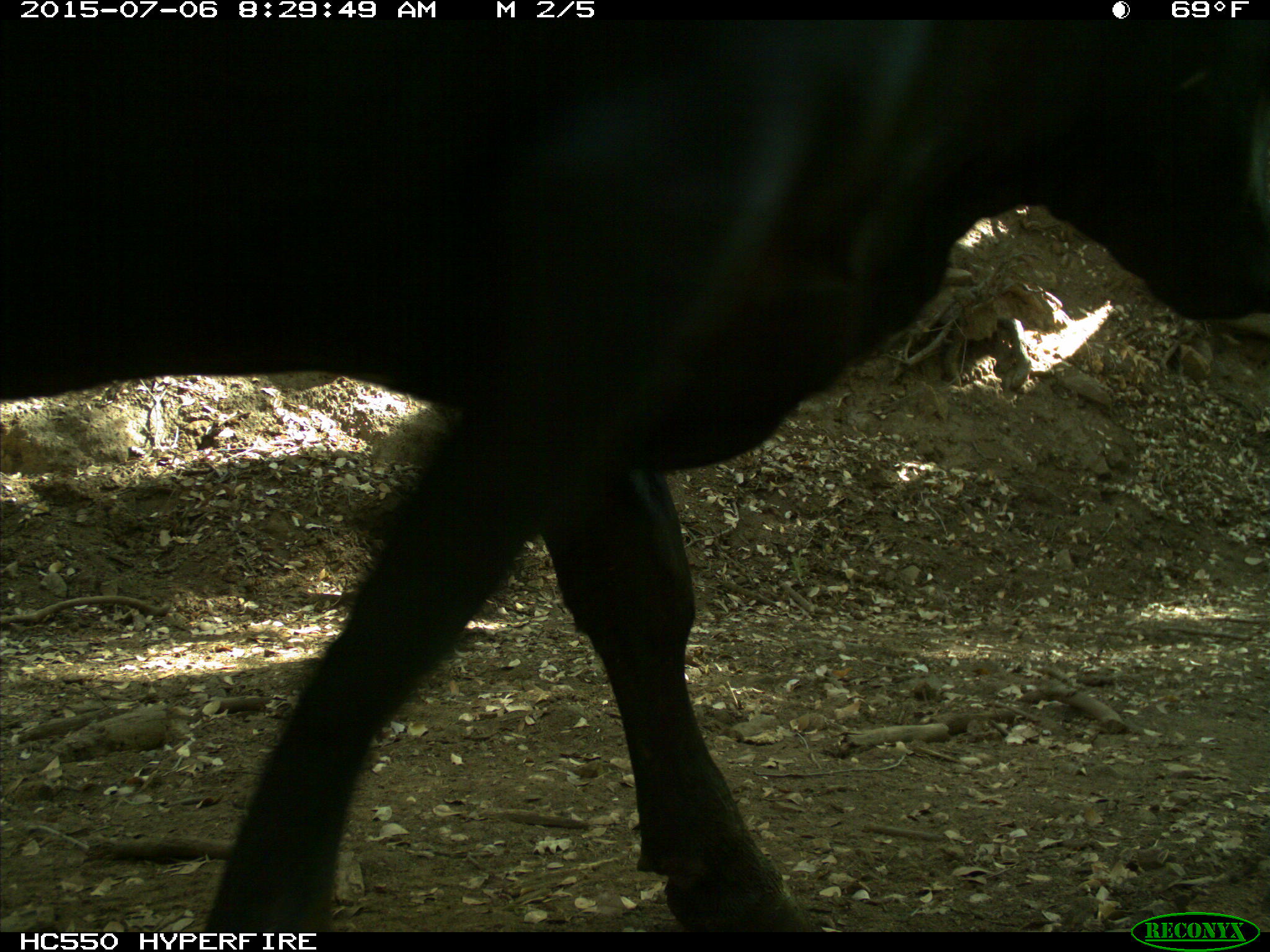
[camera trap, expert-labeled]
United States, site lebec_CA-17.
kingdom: Animalia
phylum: Chordata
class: Mammalia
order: Artiodactyla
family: Bovidae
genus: Bos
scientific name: Bos taurus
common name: domestic cow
Bos taurus (domestic cow).